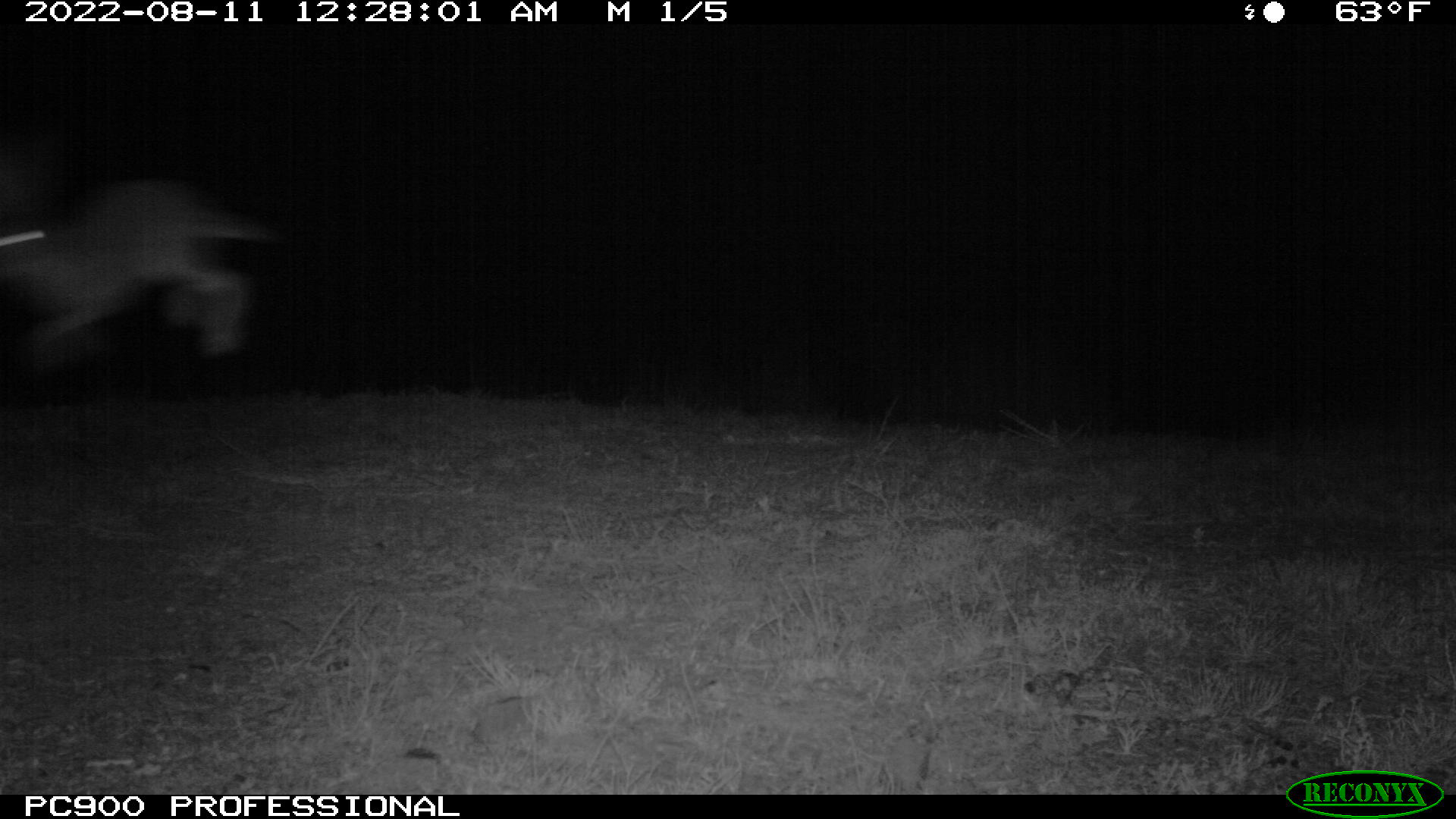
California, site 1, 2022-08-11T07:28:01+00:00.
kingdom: Animalia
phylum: Chordata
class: Mammalia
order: Lagomorpha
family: Leporidae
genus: Lepus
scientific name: Lepus californicus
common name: black-tailed jackrabbit